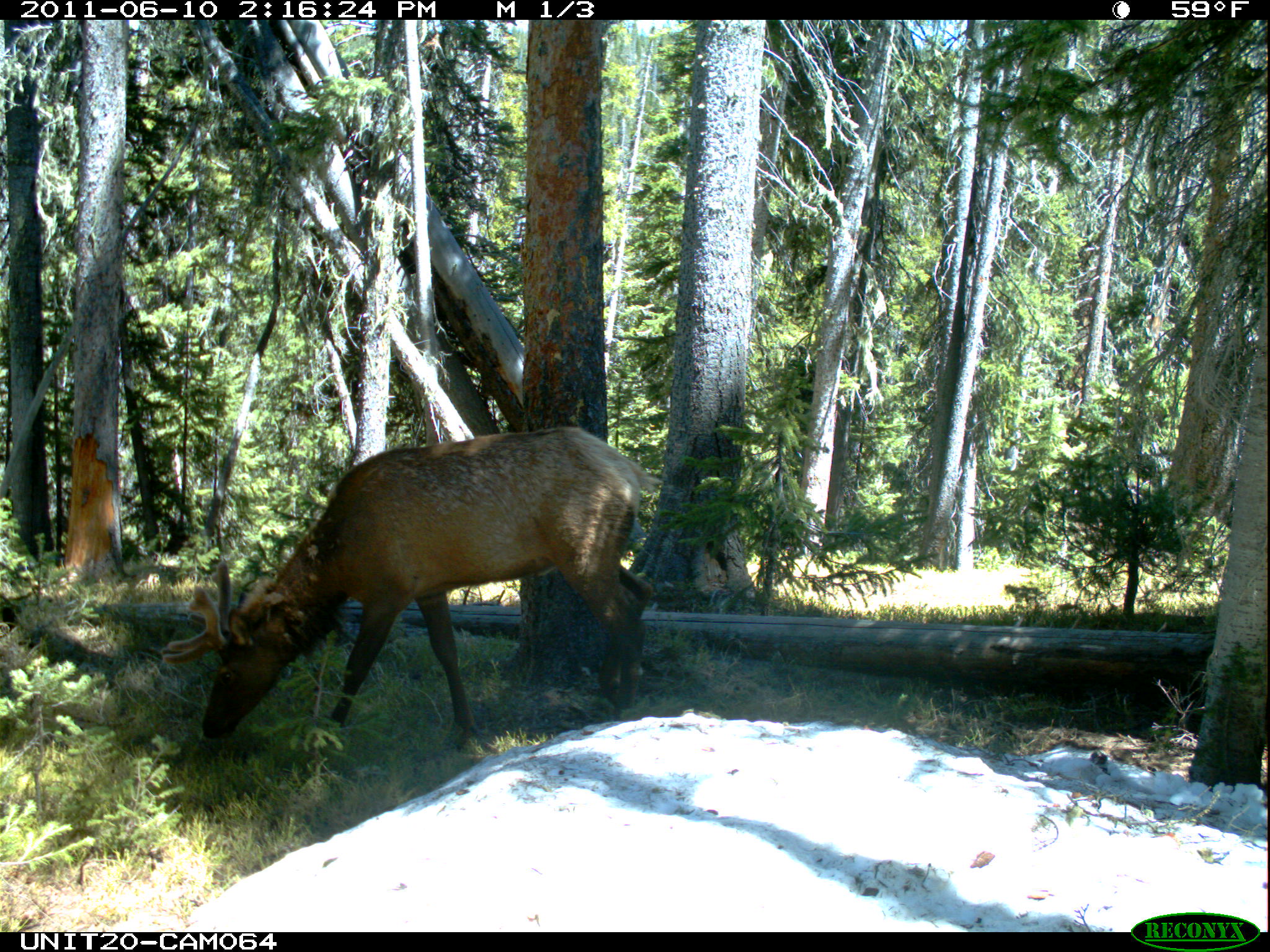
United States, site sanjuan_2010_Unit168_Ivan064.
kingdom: Animalia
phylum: Chordata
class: Mammalia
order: Artiodactyla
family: Cervidae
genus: Cervus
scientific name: Cervus elaphus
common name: red deer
Cervus elaphus (red deer).